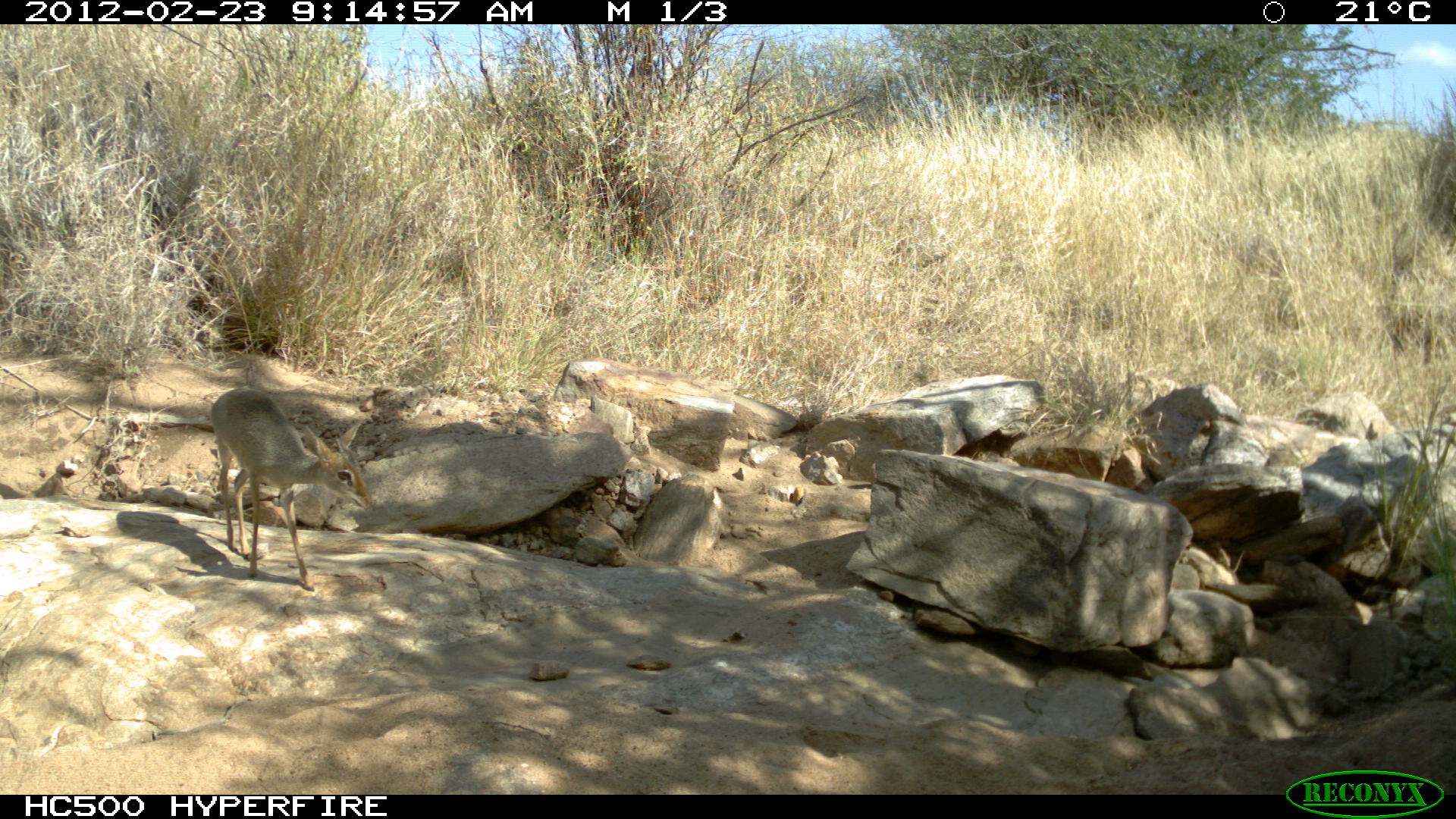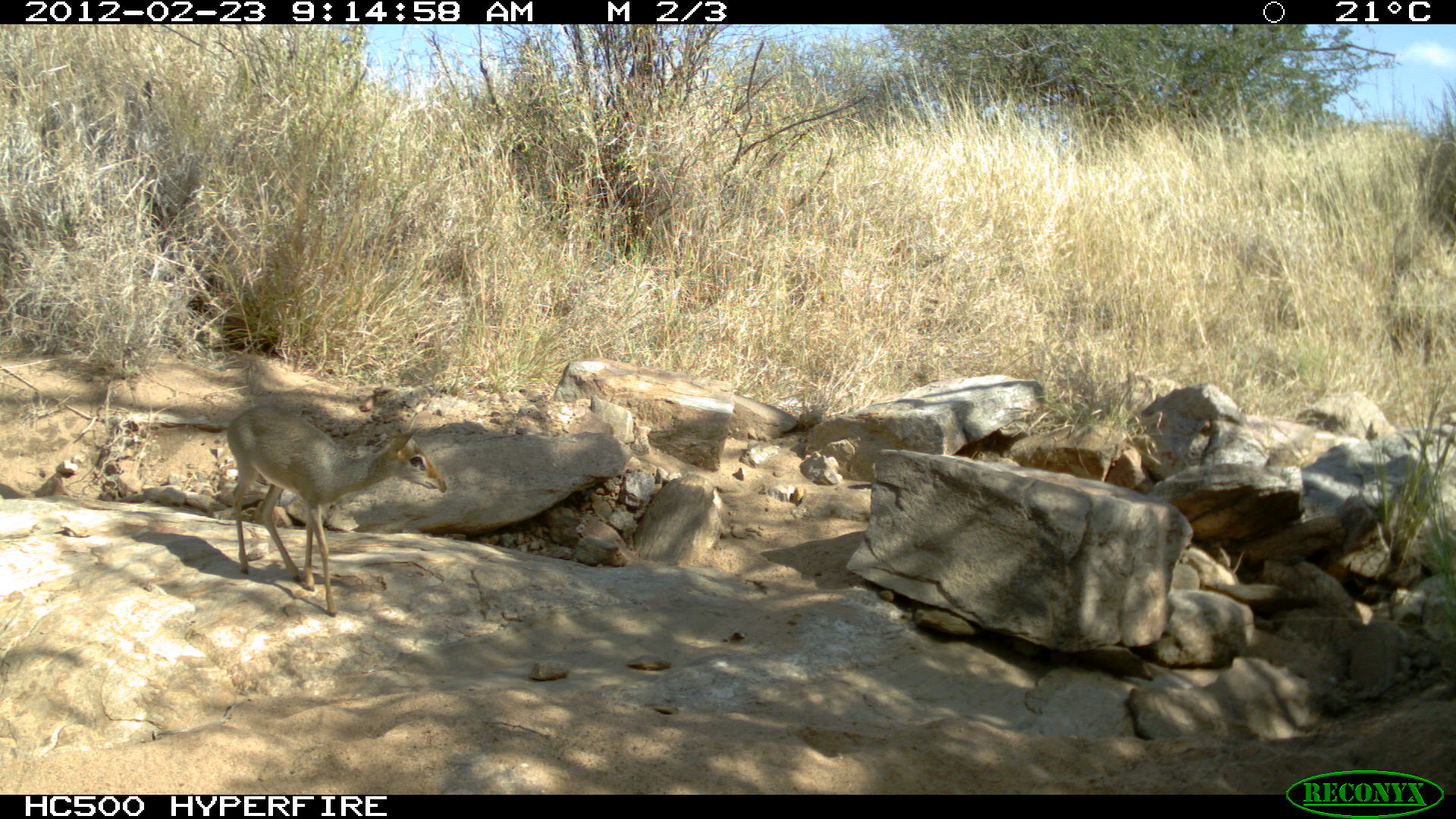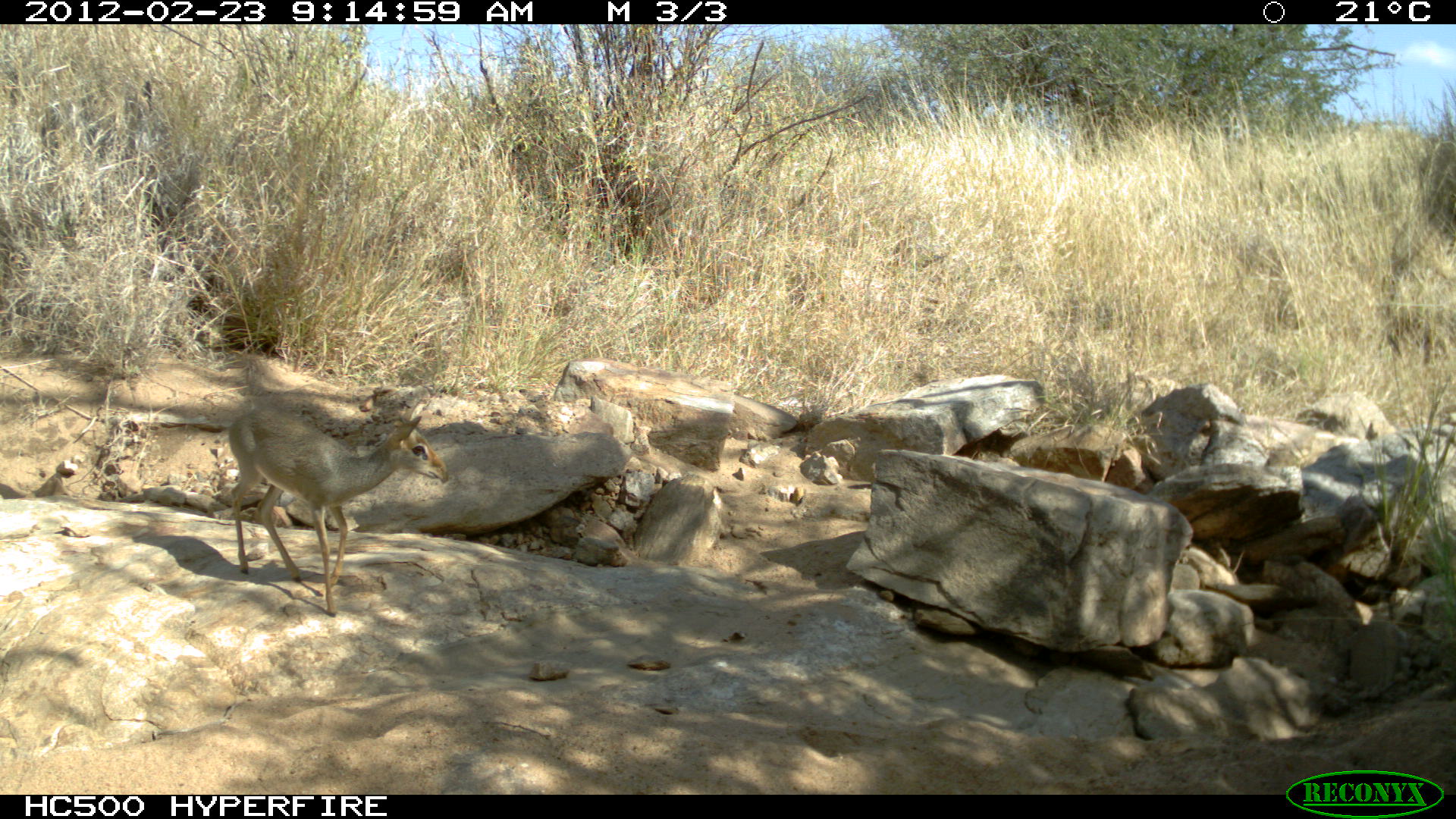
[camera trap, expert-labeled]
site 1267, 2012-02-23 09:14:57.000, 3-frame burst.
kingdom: Animalia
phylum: Chordata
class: Mammalia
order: Artiodactyla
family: Bovidae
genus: Madoqua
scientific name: Madoqua guentheri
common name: günther's dik-dik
Madoqua guentheri (günther's dik-dik), count 1.